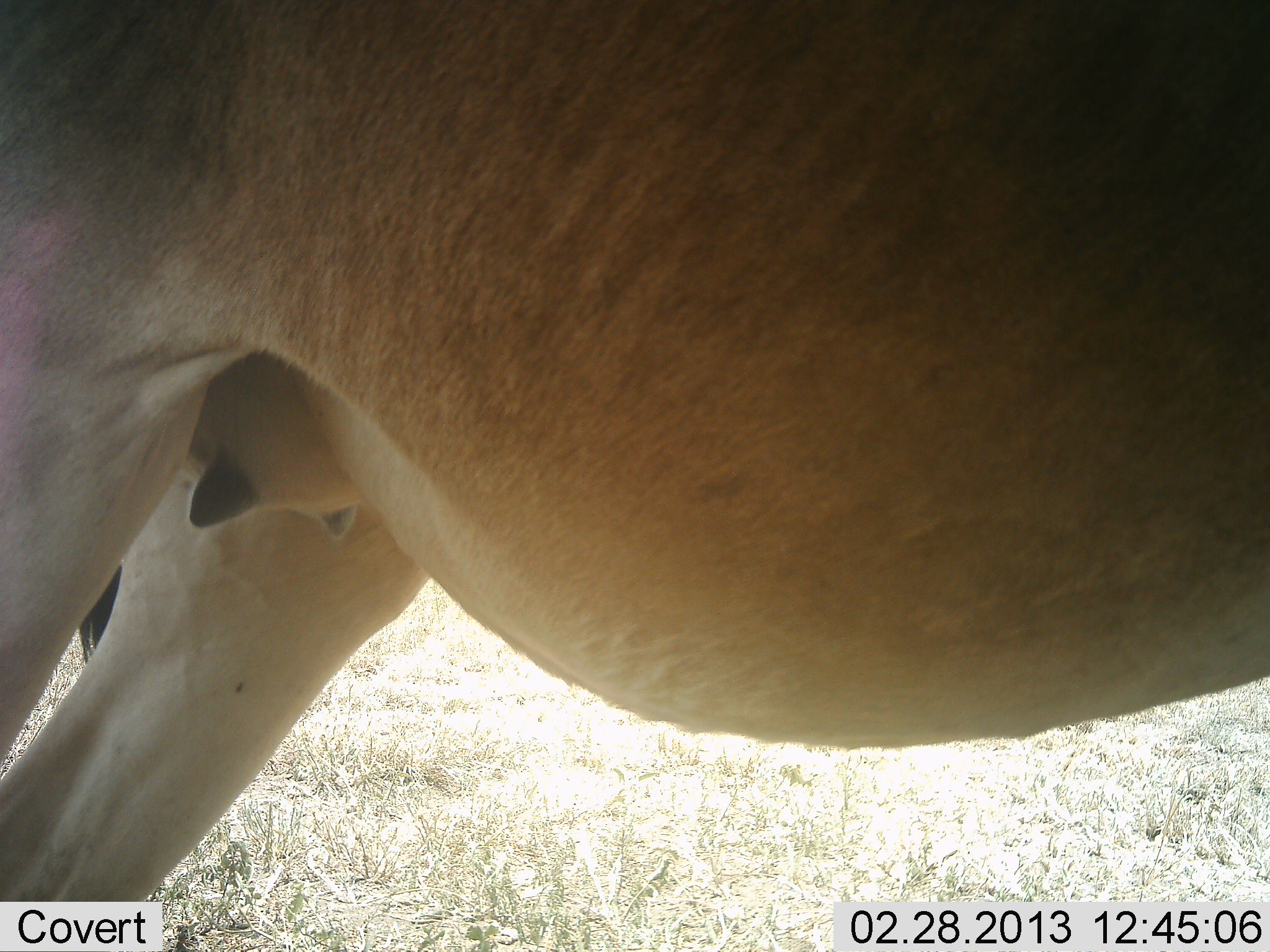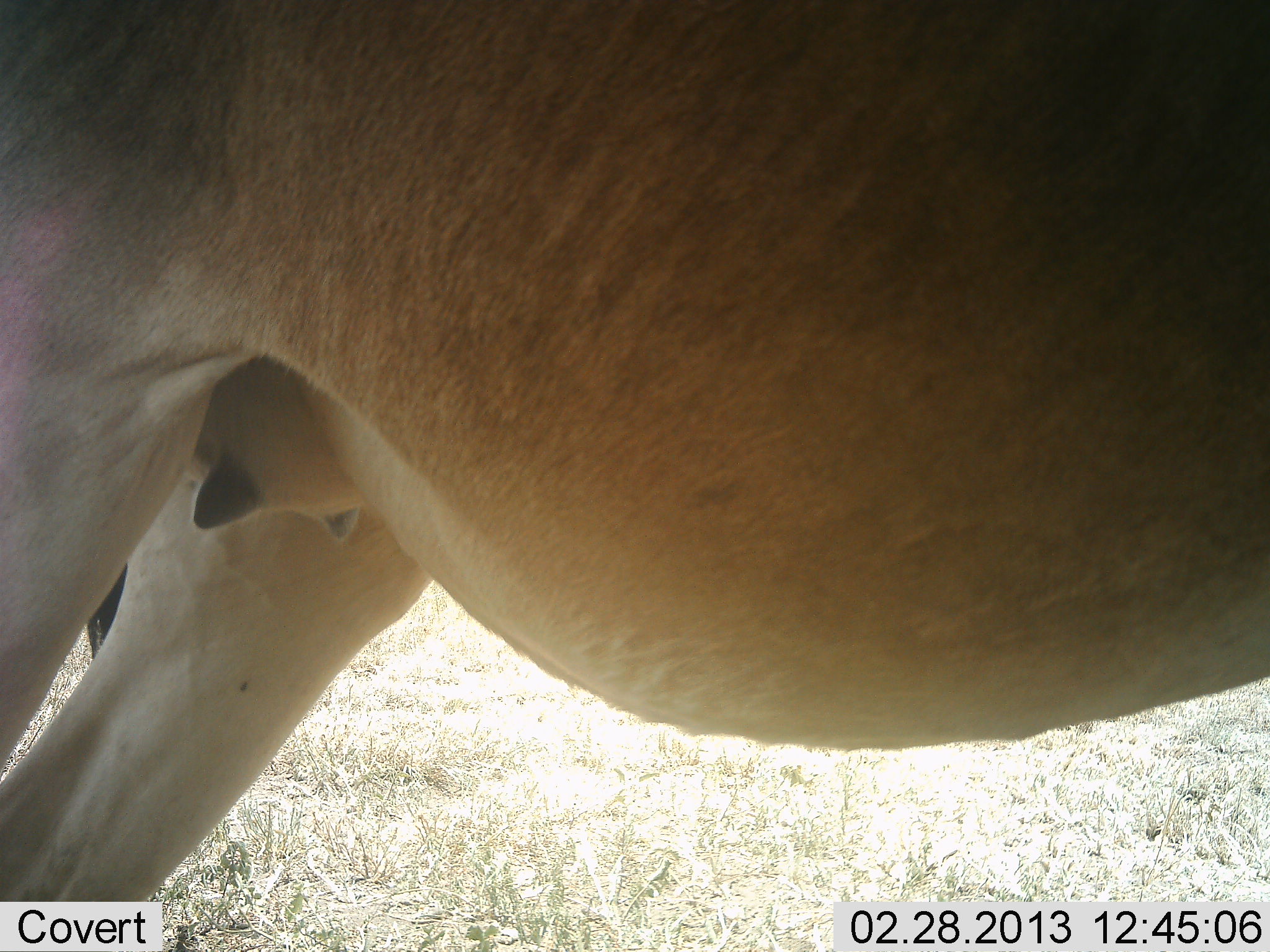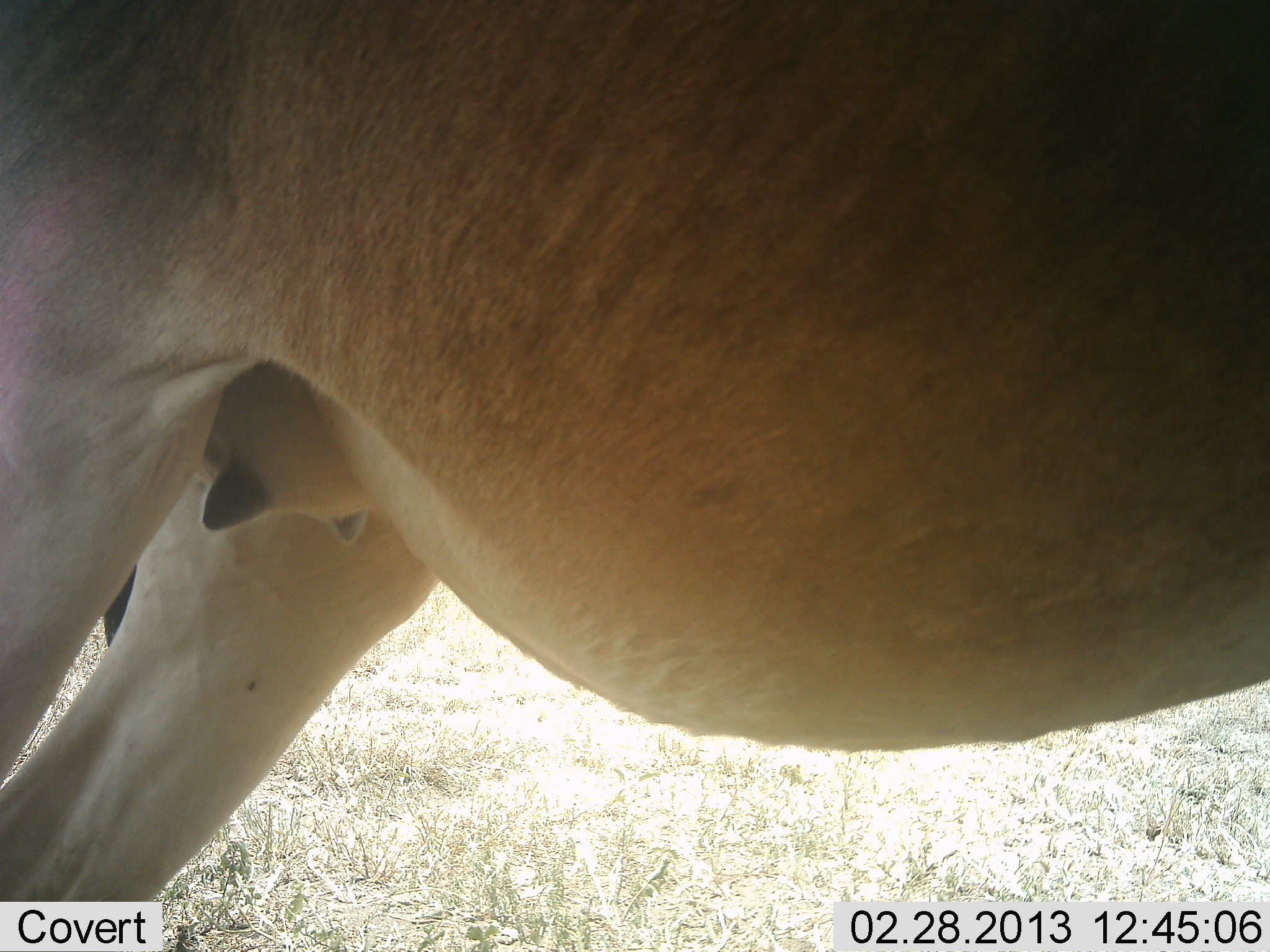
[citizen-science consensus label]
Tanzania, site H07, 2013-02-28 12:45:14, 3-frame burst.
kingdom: Animalia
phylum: Chordata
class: Mammalia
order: Artiodactyla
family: Bovidae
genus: Alcelaphus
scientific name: Alcelaphus buselaphus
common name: hartebeest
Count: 1.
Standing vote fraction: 100%.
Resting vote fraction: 0%.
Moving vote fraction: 0%.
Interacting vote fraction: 0%.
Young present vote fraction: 0%.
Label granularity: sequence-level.